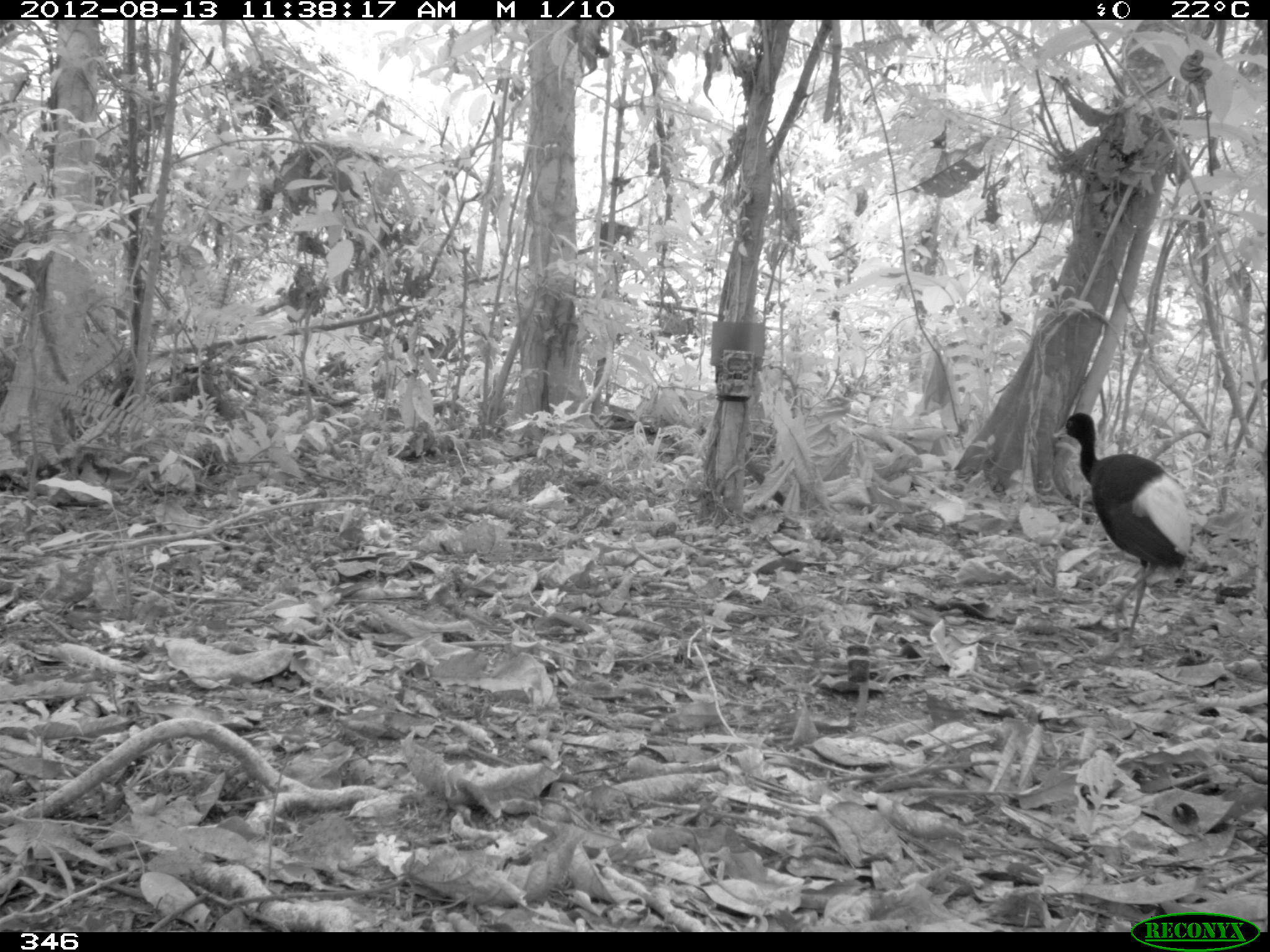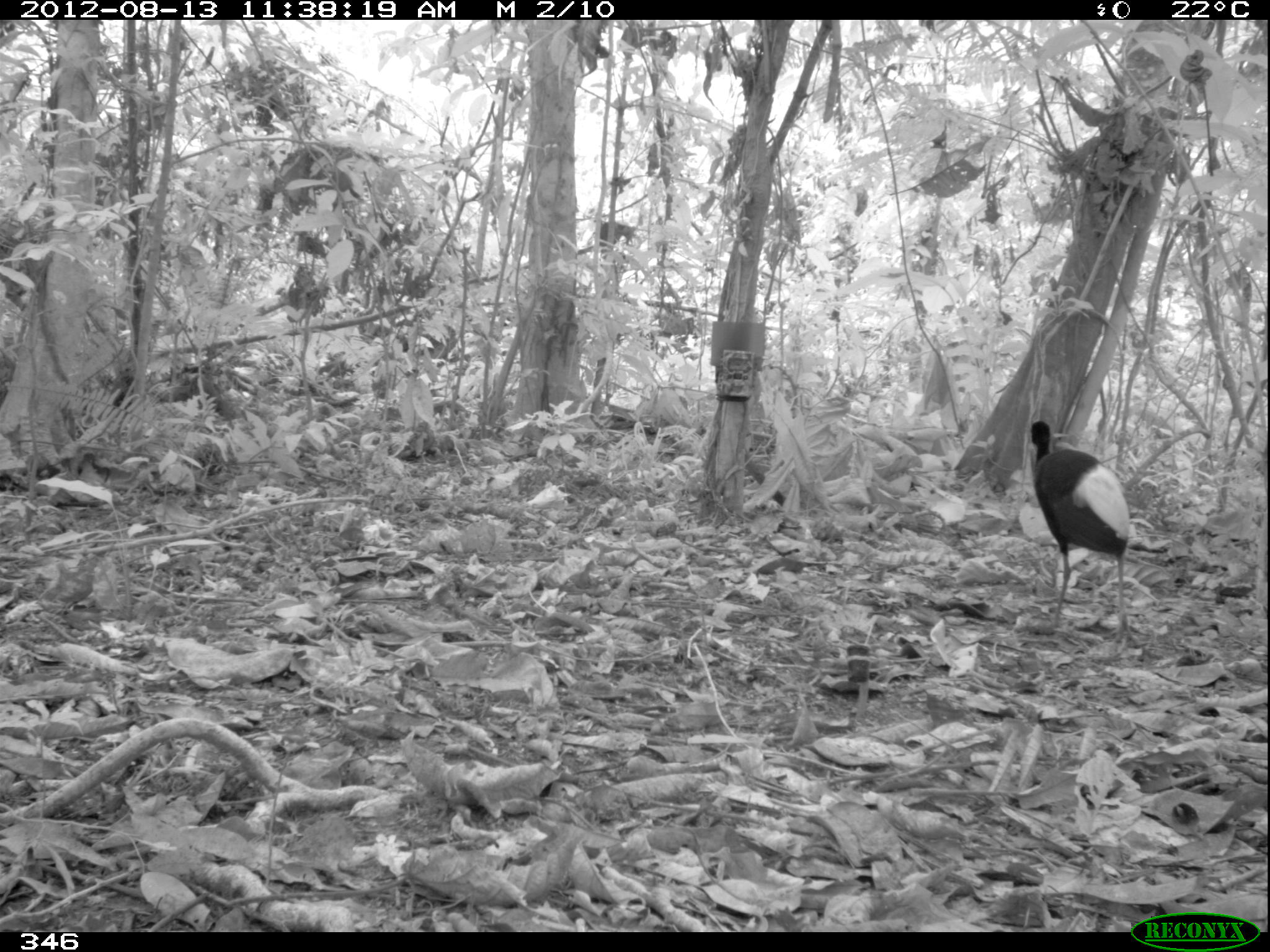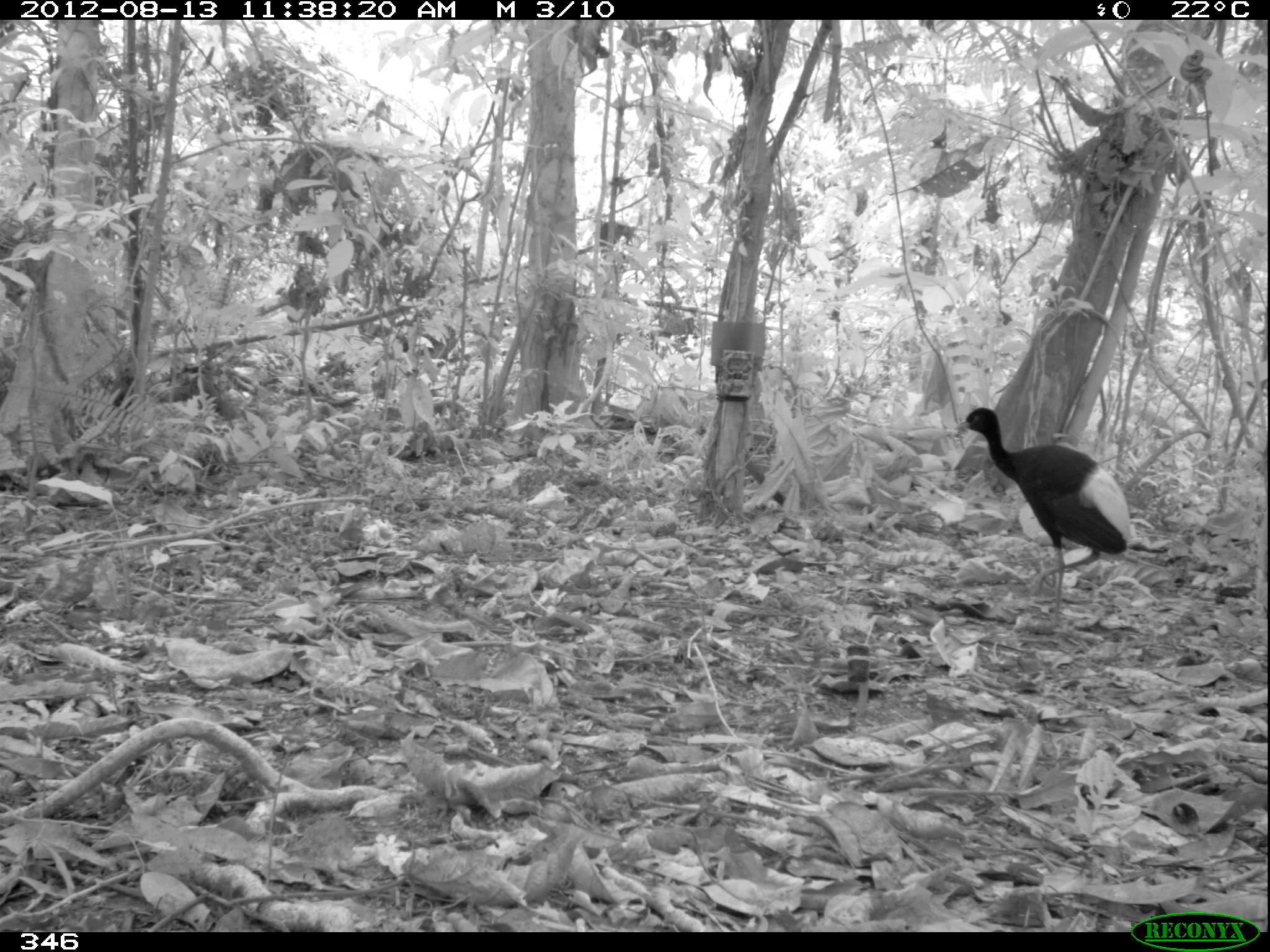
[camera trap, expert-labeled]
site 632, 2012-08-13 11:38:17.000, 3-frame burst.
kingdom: Animalia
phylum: Chordata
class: Aves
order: Gruiformes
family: Psophiidae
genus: Psophia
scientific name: Psophia leucoptera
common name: pale-winged trumpeter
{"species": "Psophia leucoptera (pale-winged trumpeter)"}